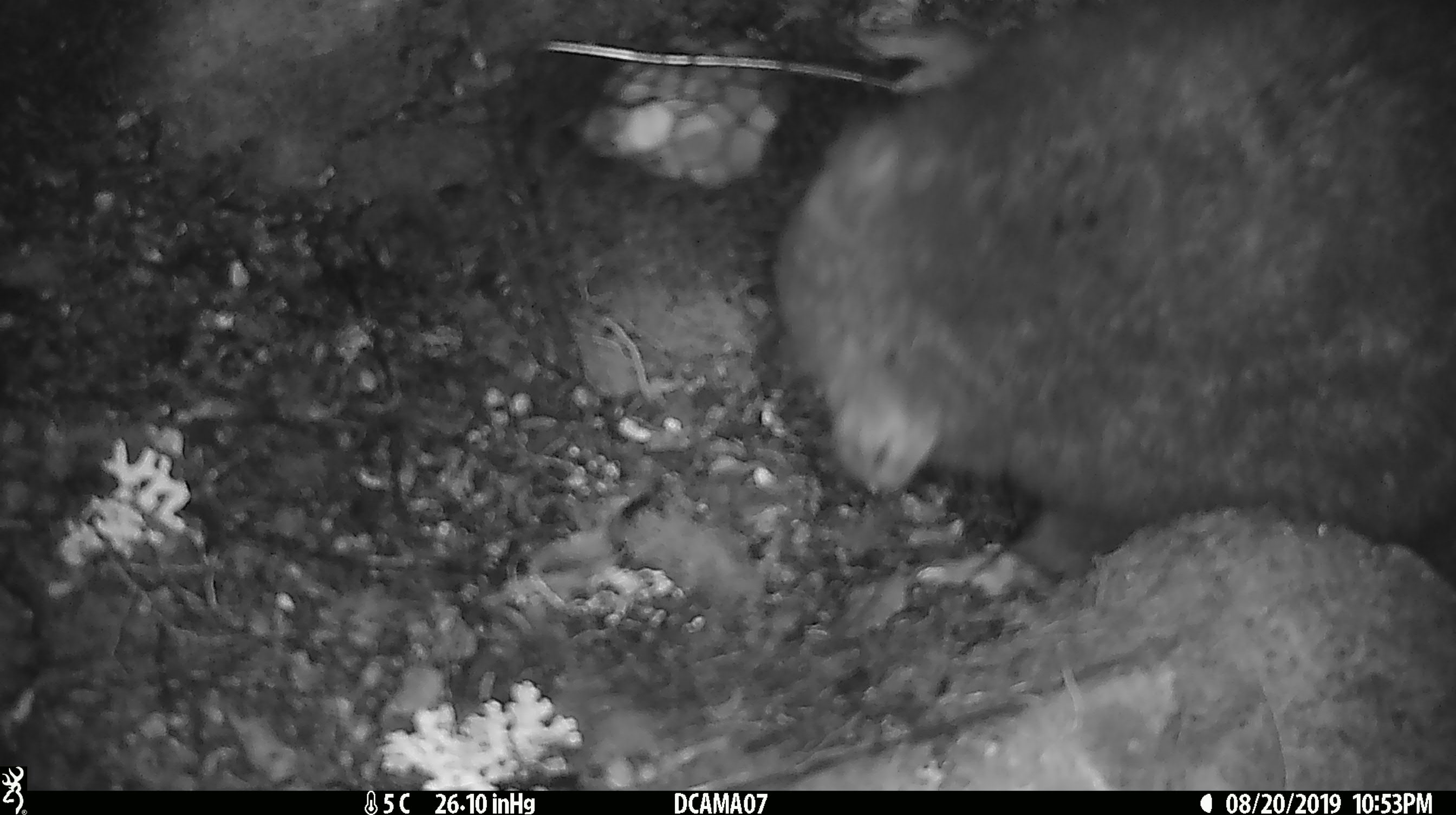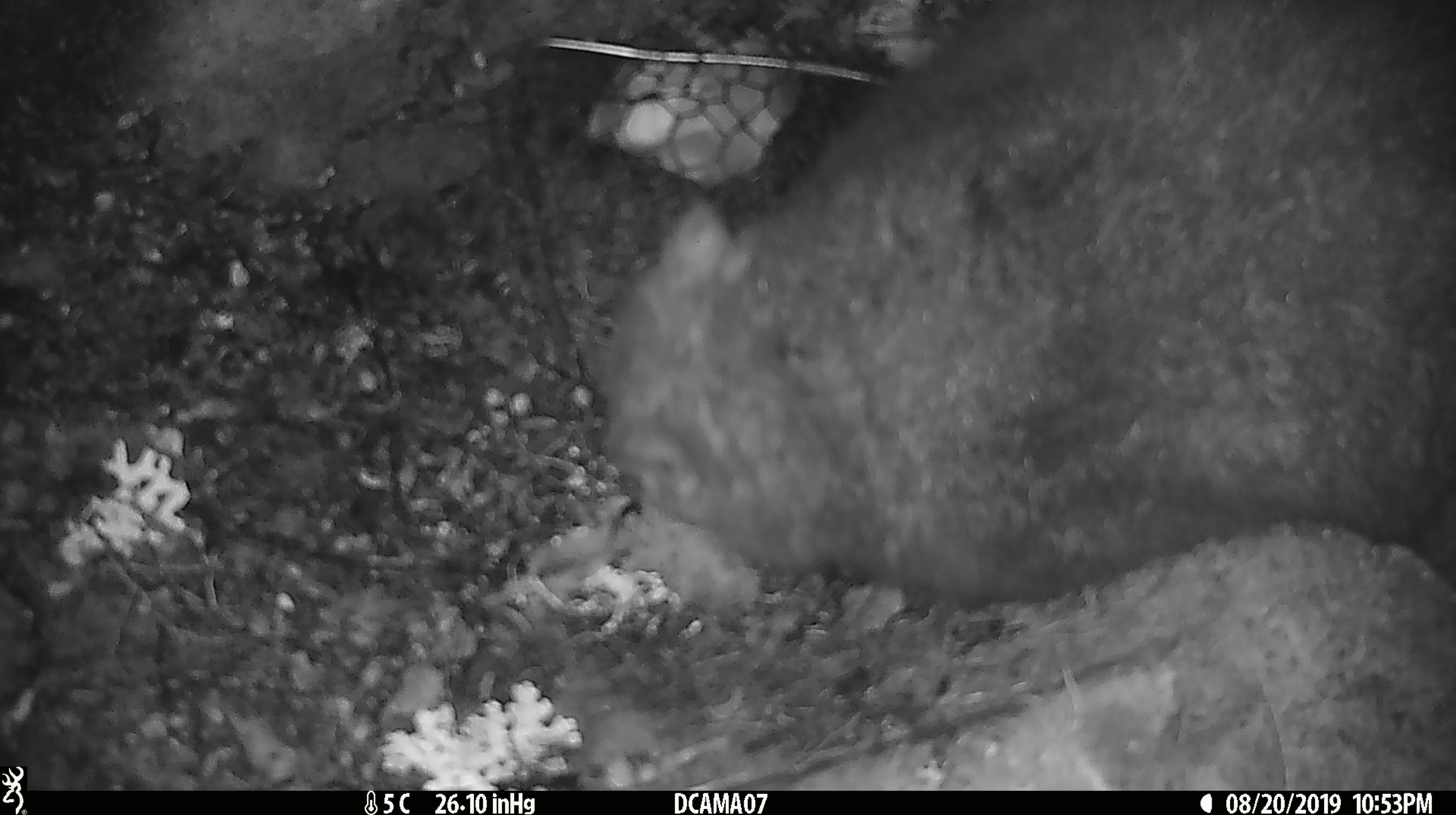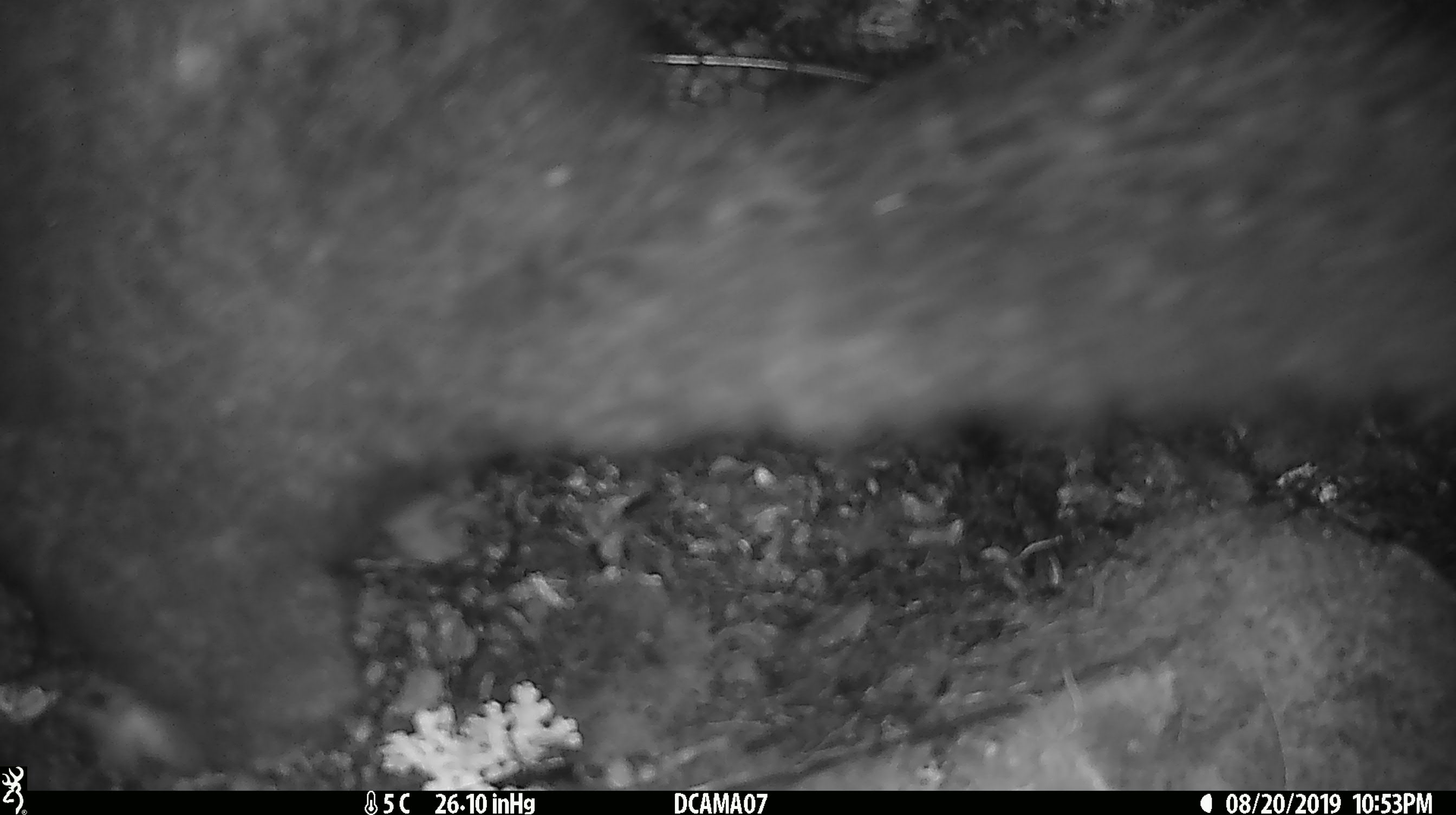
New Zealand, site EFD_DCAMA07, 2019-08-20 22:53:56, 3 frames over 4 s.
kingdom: Animalia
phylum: Chordata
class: Mammalia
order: Diprotodontia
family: Phalangeridae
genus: Trichosurus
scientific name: Trichosurus vulpecula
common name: common brushtail possum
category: possum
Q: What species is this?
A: Possum (common brushtail possum) (Trichosurus vulpecula).